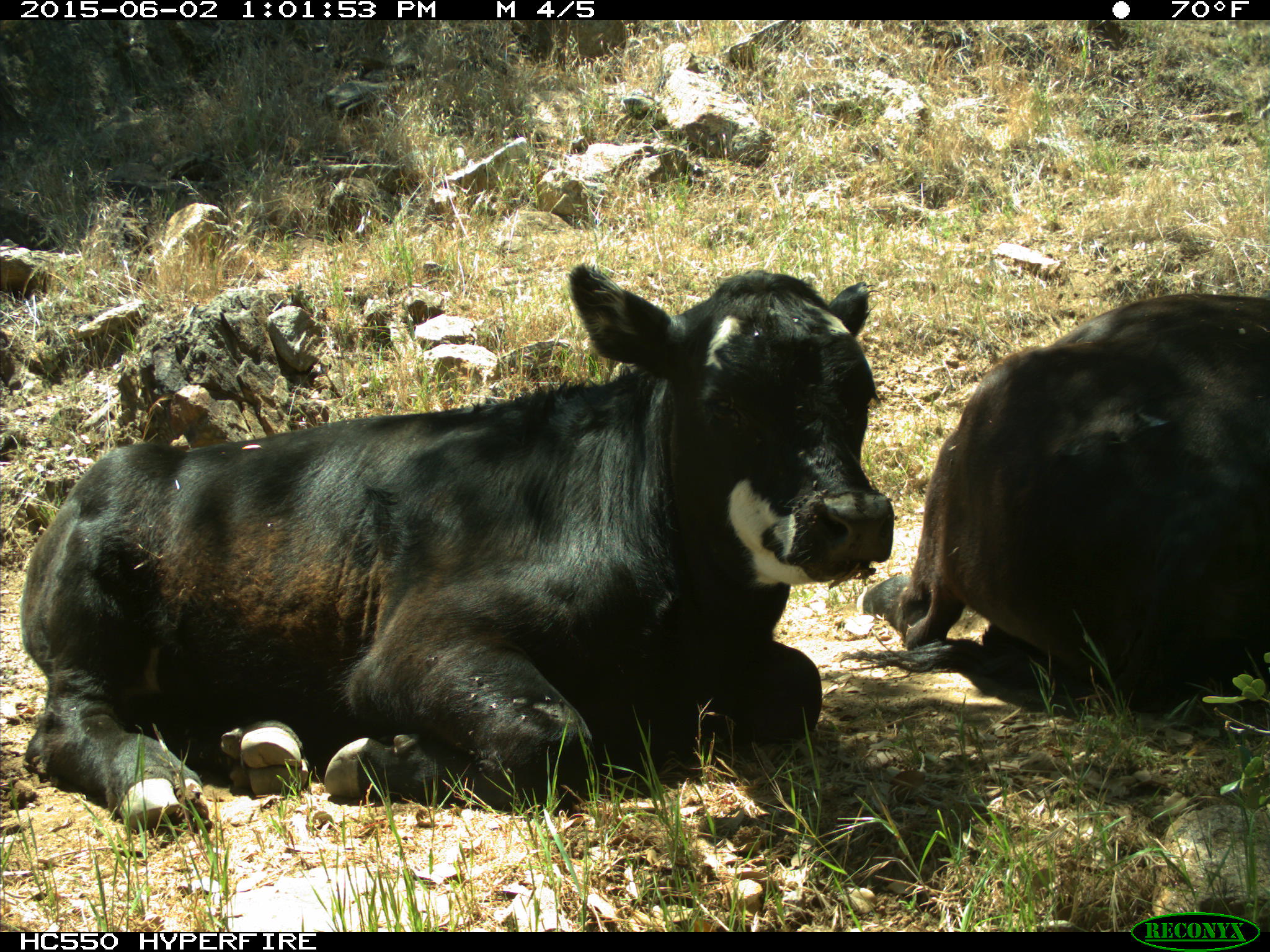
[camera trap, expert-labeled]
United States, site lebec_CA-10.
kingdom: Animalia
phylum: Chordata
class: Mammalia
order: Artiodactyla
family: Bovidae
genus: Bos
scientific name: Bos taurus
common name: domestic cow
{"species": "Bos taurus (domestic cow)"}